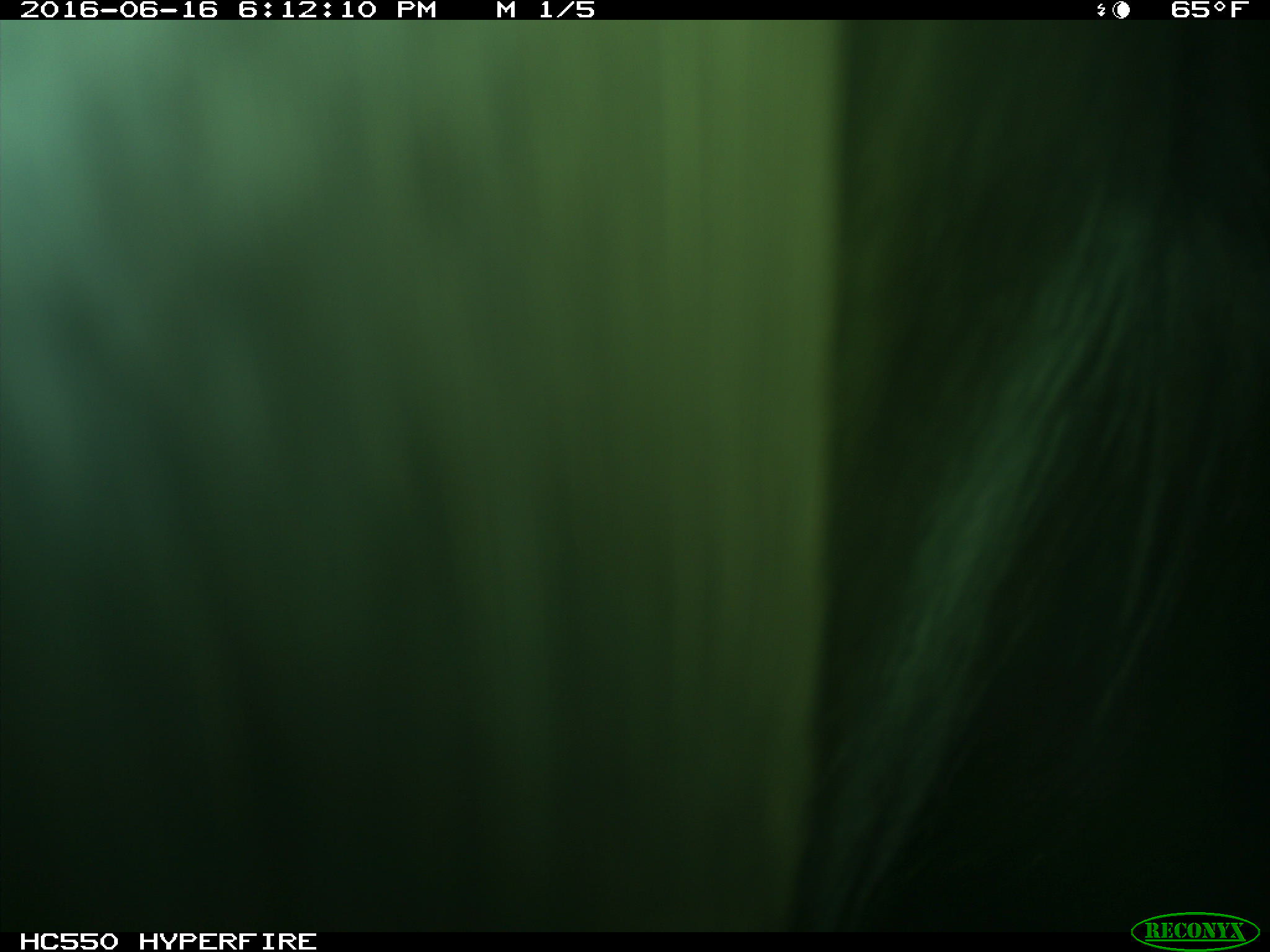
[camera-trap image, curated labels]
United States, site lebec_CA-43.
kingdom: Animalia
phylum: Chordata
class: Mammalia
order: Artiodactyla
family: Bovidae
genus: Bos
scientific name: Bos taurus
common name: domestic cow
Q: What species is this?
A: Bos taurus (domestic cow).